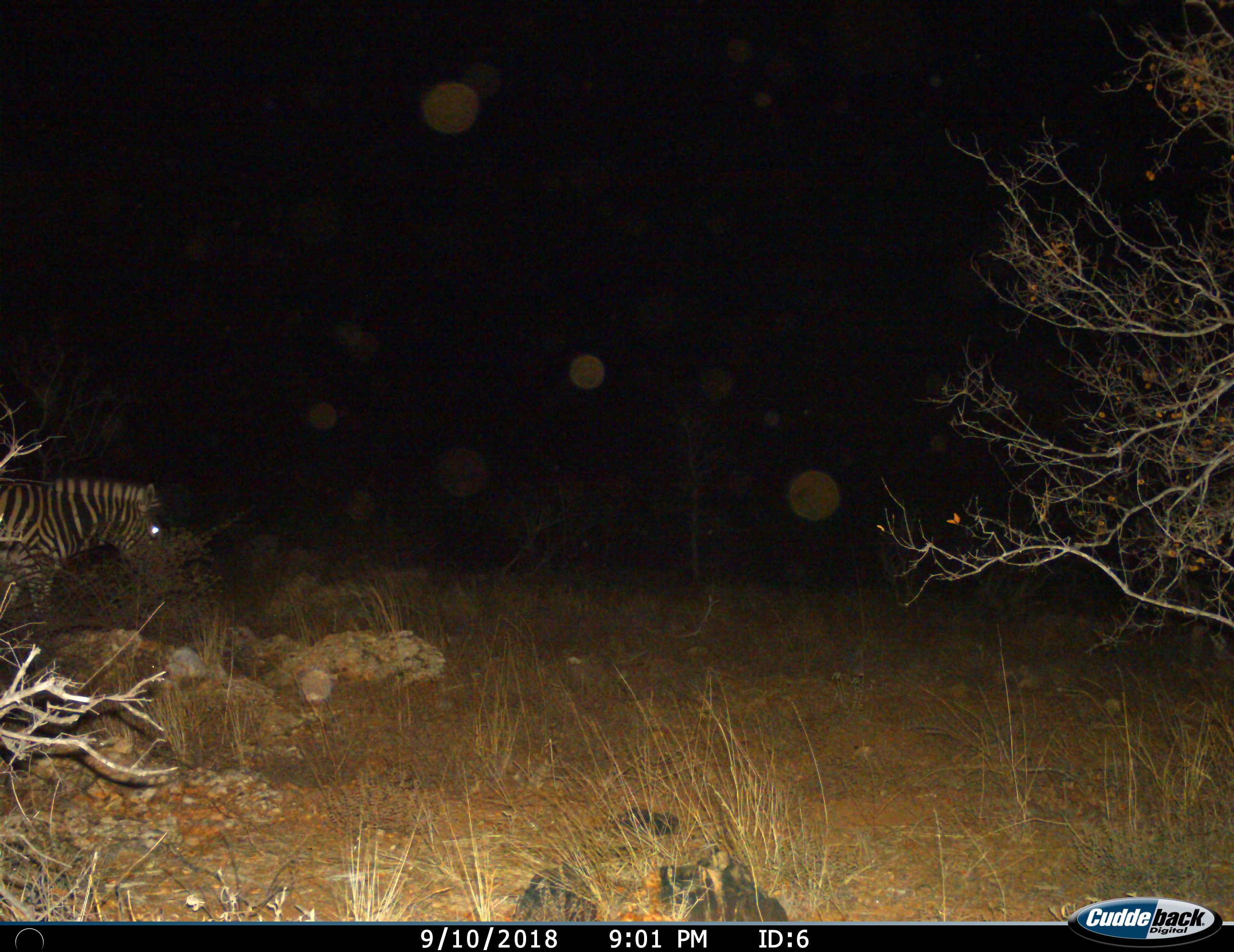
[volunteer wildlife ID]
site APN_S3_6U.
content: unidentified animal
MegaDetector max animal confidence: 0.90